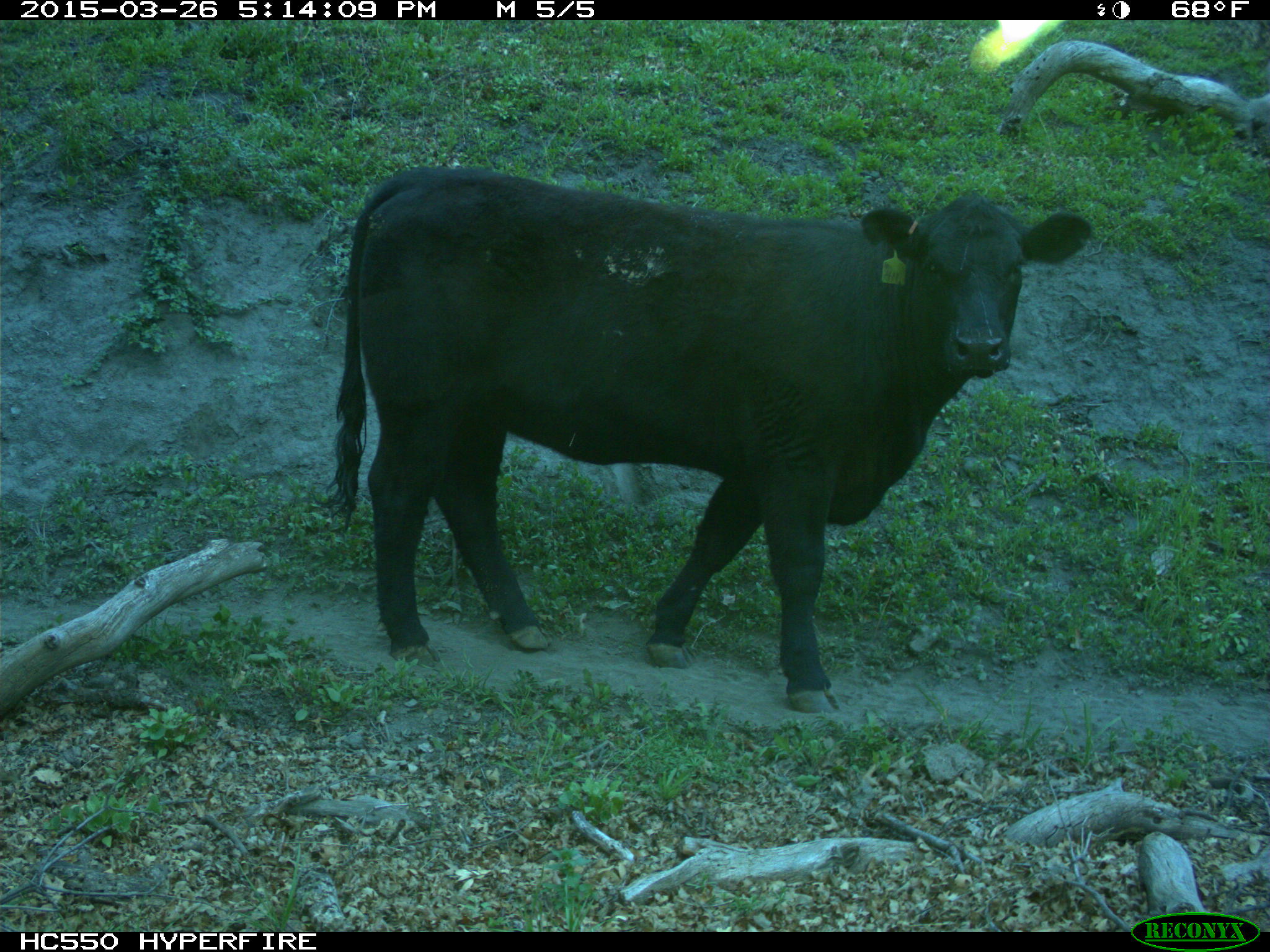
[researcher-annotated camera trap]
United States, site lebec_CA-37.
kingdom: Animalia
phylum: Chordata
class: Mammalia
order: Artiodactyla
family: Bovidae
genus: Bos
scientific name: Bos taurus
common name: domestic cow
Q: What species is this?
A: Bos taurus (domestic cow).